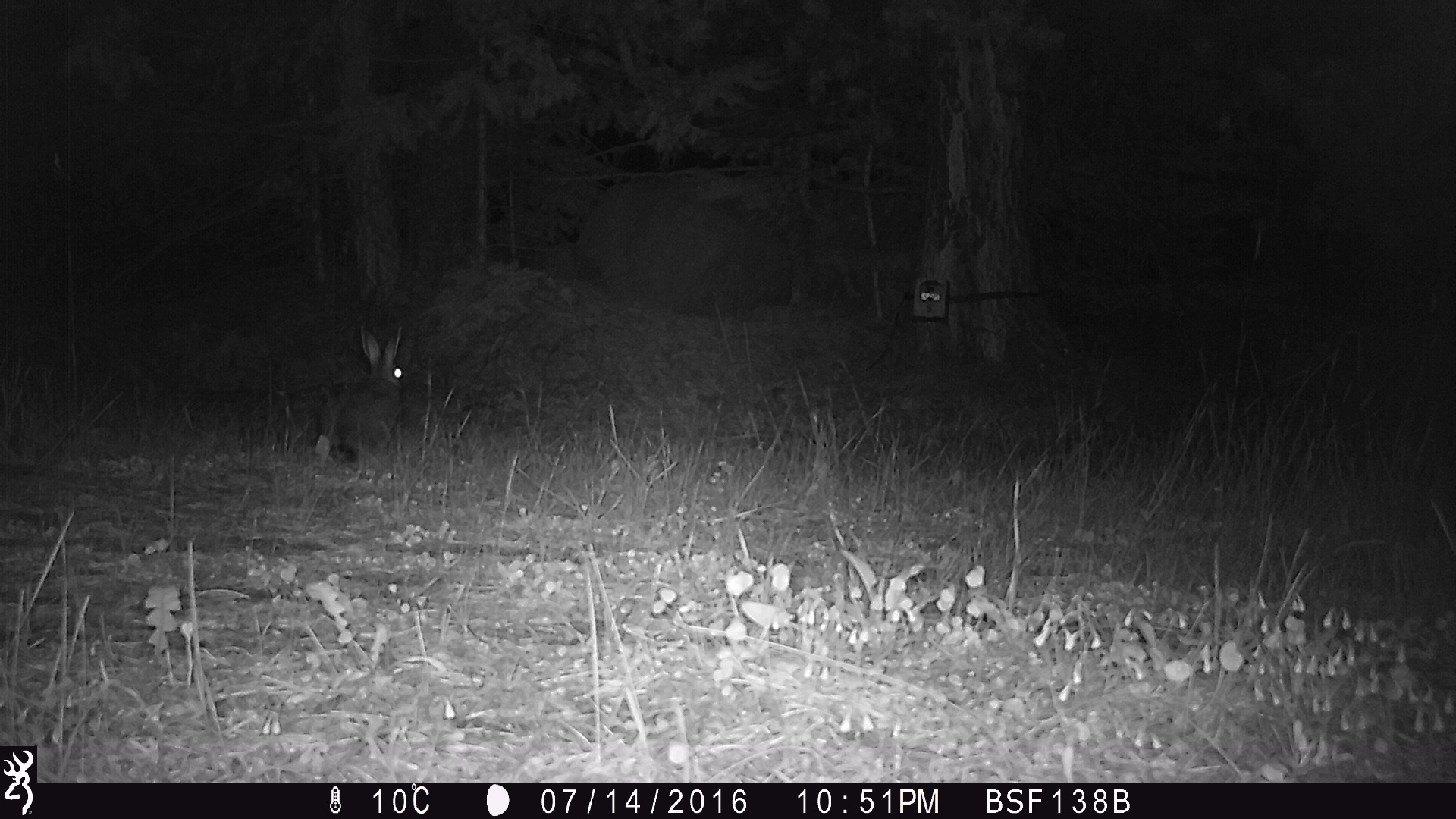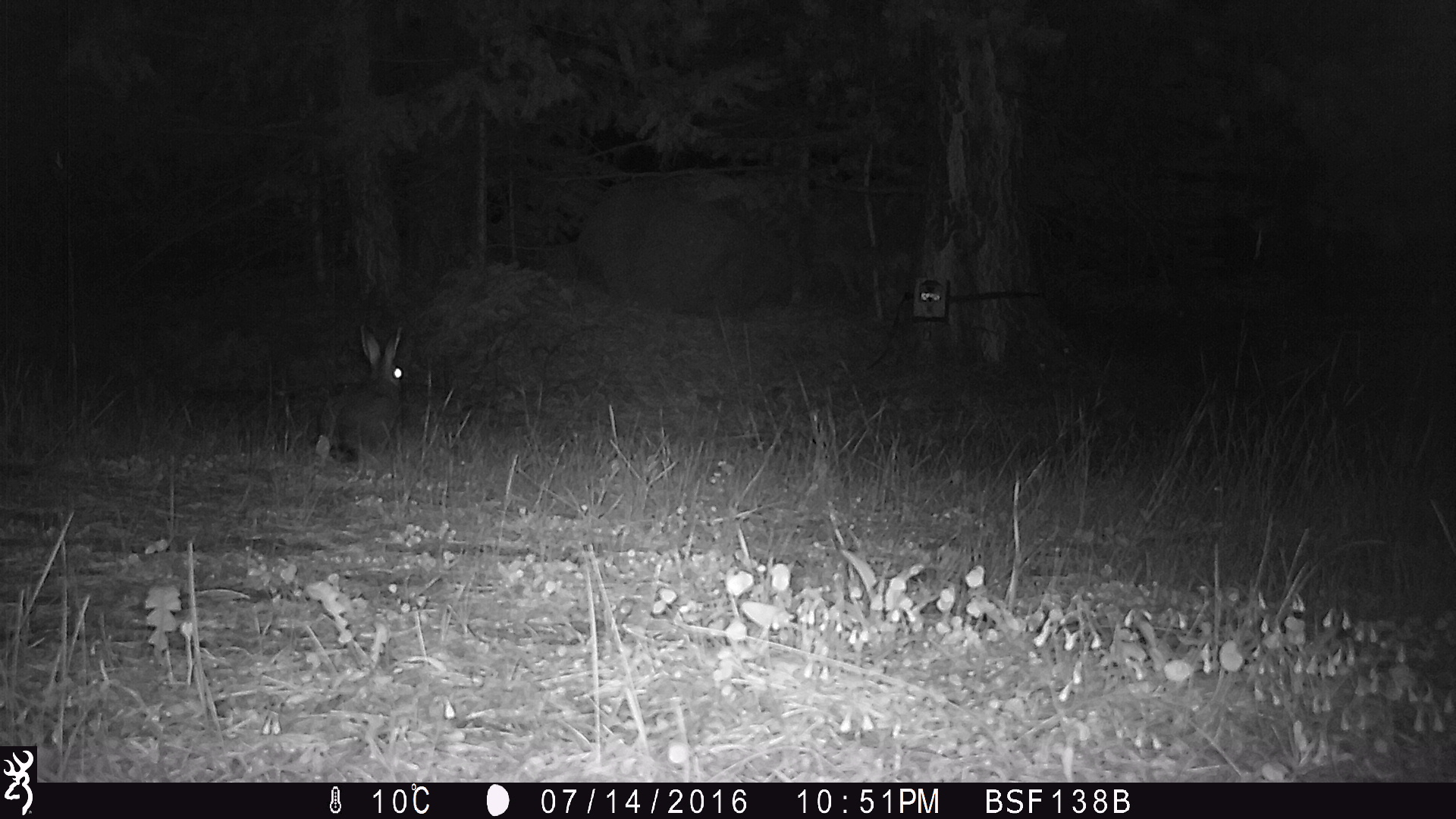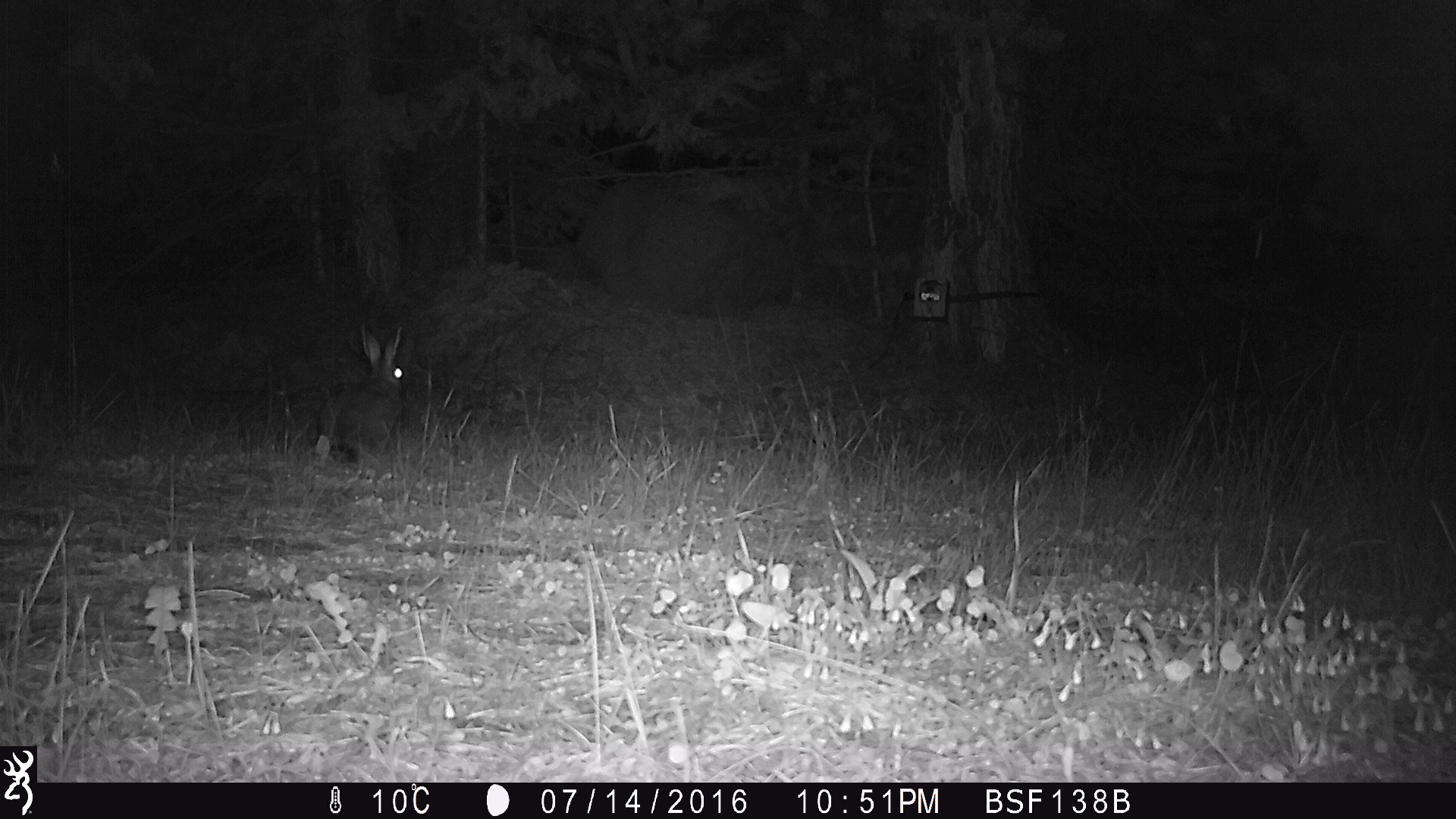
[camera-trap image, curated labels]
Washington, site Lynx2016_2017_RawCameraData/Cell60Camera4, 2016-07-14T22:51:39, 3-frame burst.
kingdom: Animalia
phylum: Chordata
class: Mammalia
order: Lagomorpha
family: Leporidae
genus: Lepus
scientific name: Lepus americanus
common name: snowshoe hare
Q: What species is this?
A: Lepus americanus (snowshoe hare).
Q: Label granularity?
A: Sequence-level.